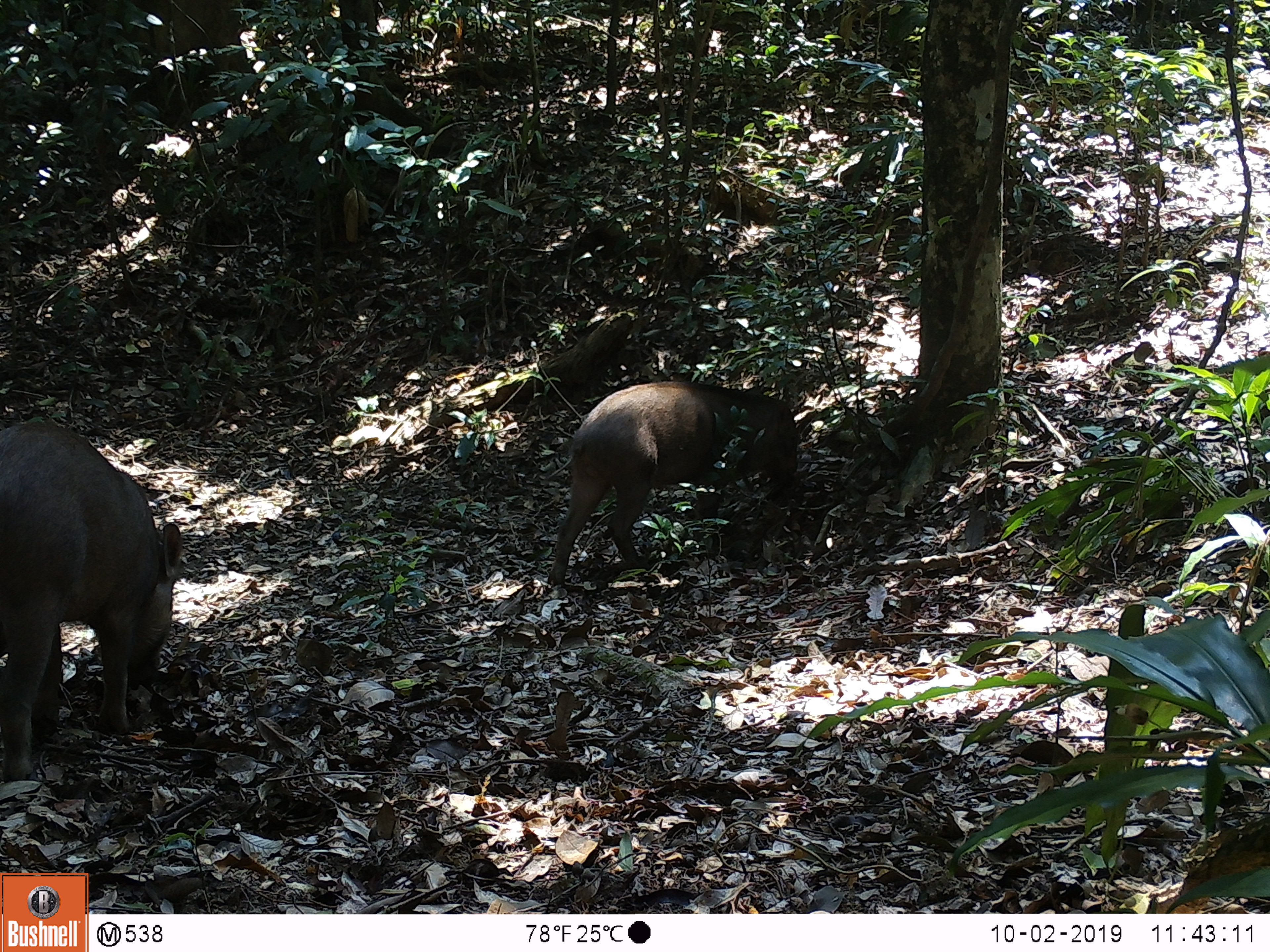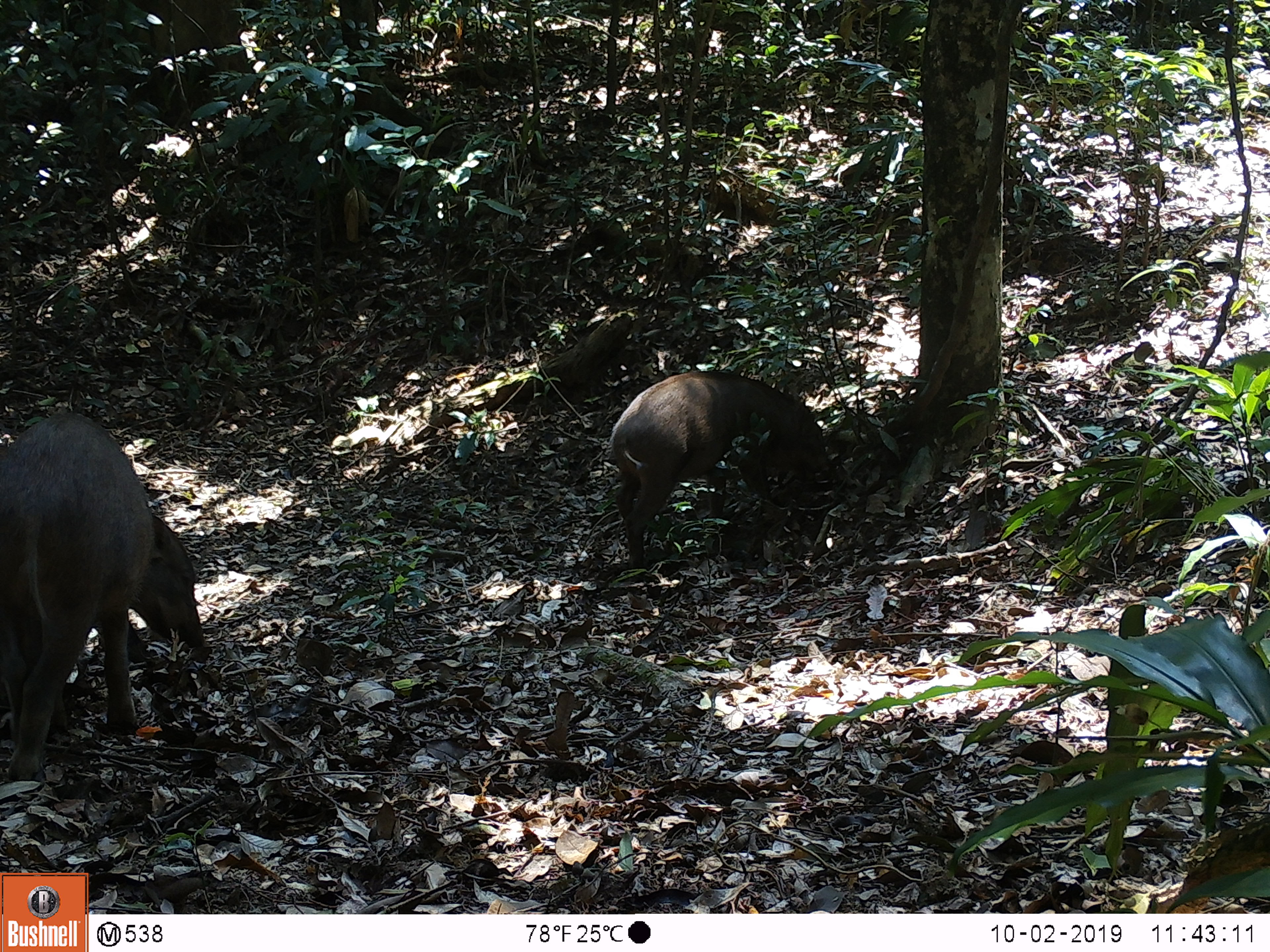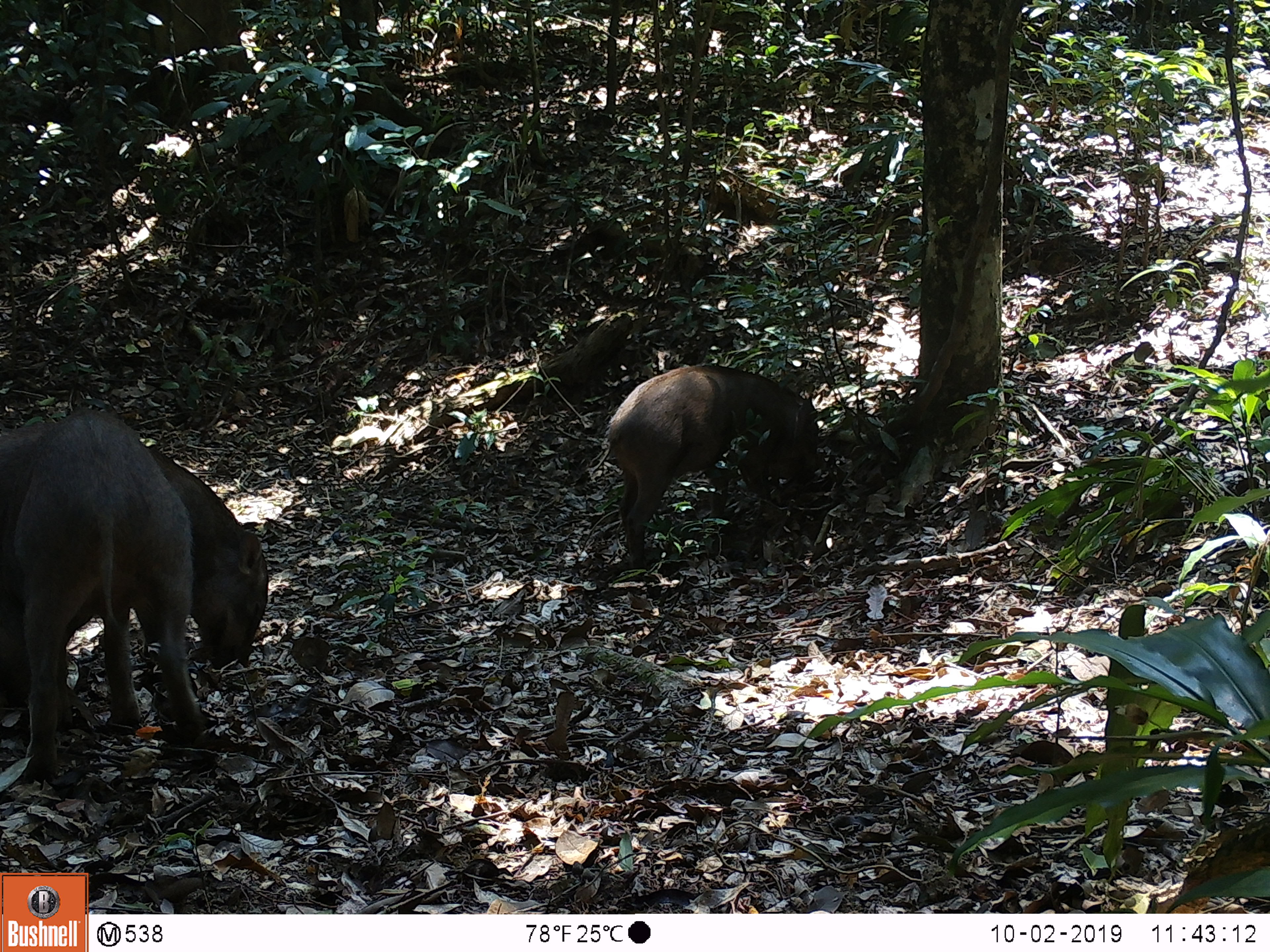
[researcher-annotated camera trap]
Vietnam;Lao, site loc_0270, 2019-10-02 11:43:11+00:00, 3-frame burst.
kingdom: Animalia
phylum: Chordata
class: Mammalia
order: Artiodactyla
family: Suidae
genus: Sus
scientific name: Sus scrofa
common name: eurasian wild pig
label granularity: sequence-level